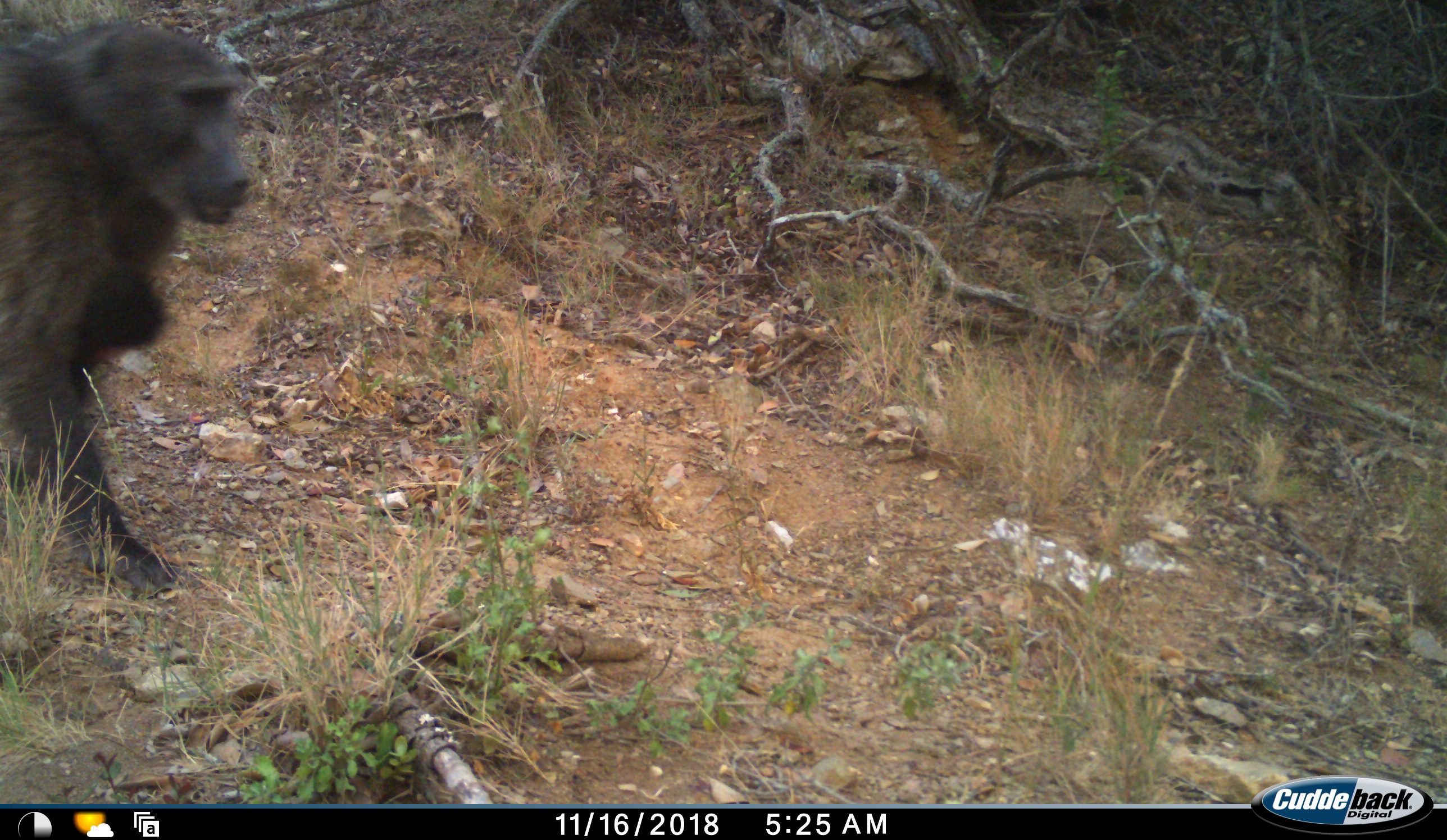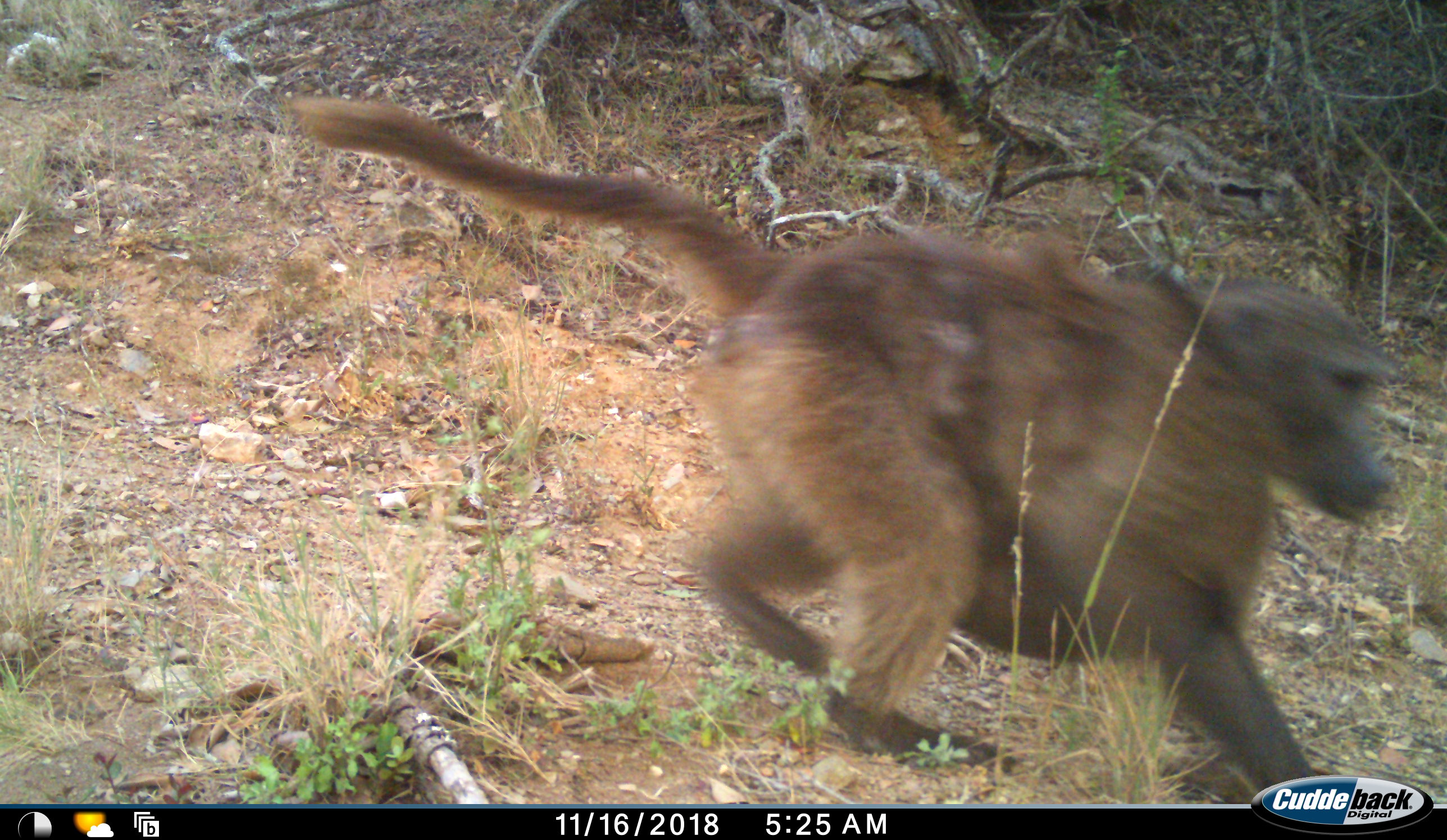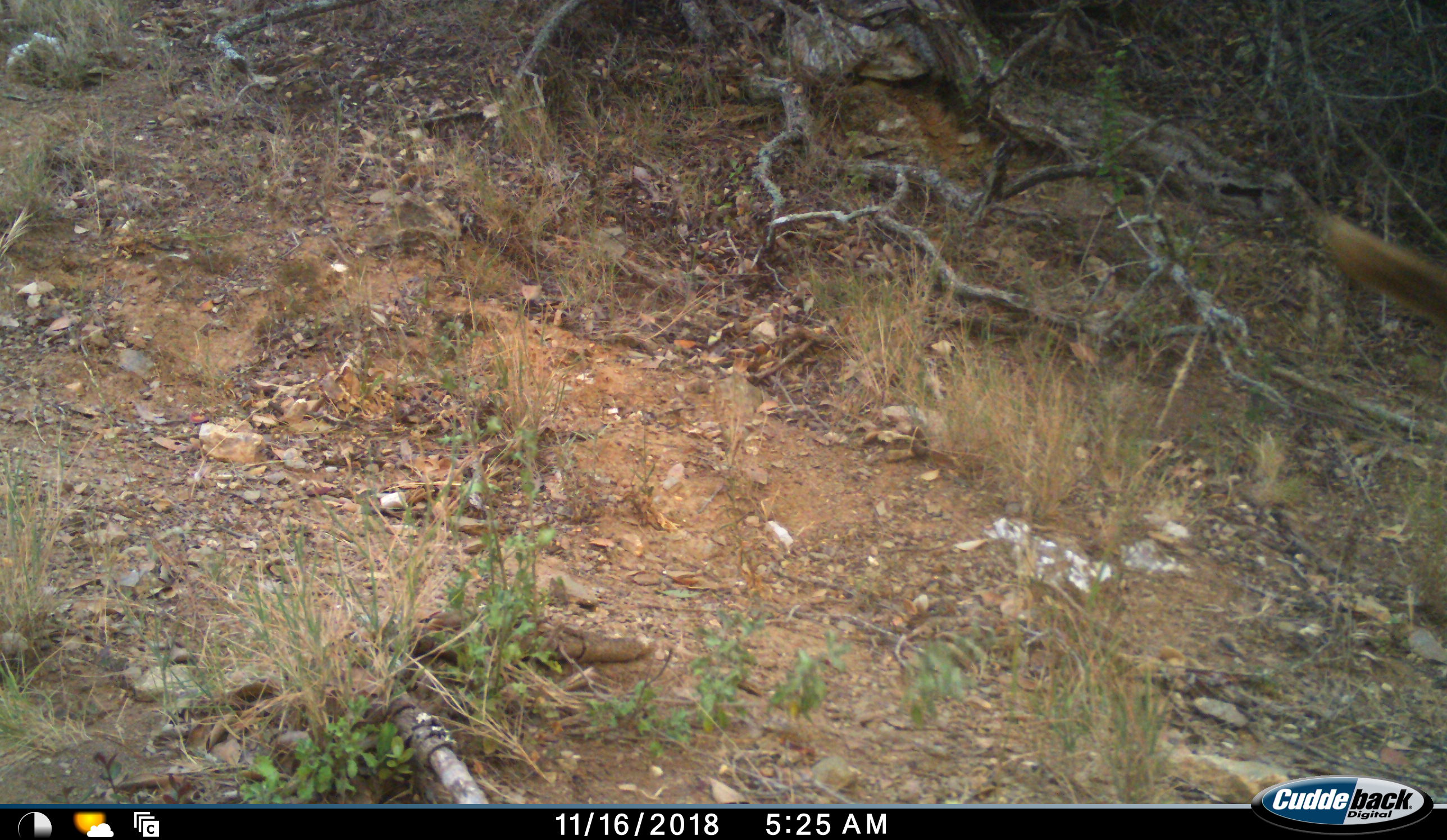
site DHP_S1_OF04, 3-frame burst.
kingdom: Animalia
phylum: Chordata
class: Mammalia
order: Primates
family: Cercopithecidae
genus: Papio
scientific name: Papio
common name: baboon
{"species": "baboon (Papio)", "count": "1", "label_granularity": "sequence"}